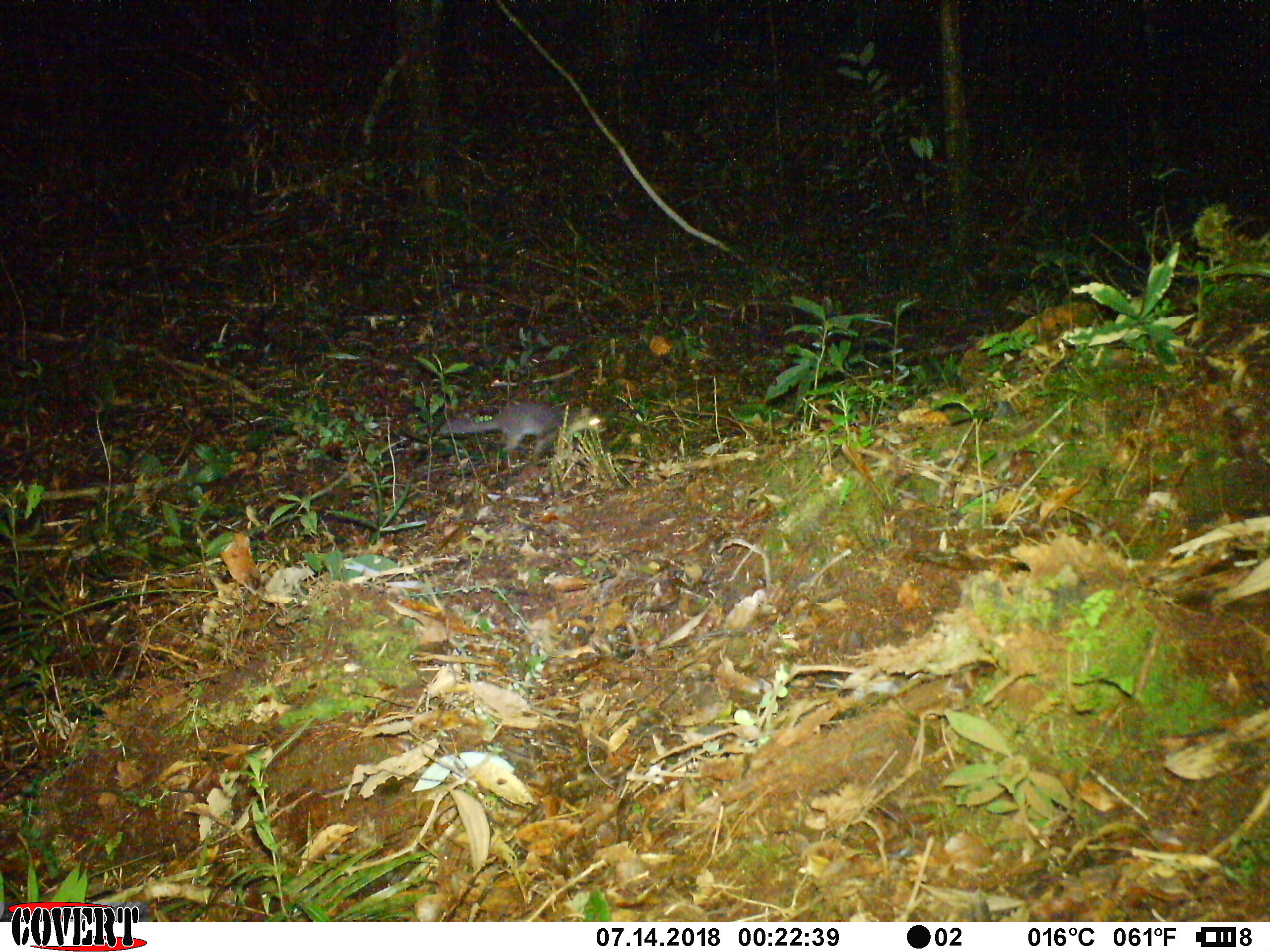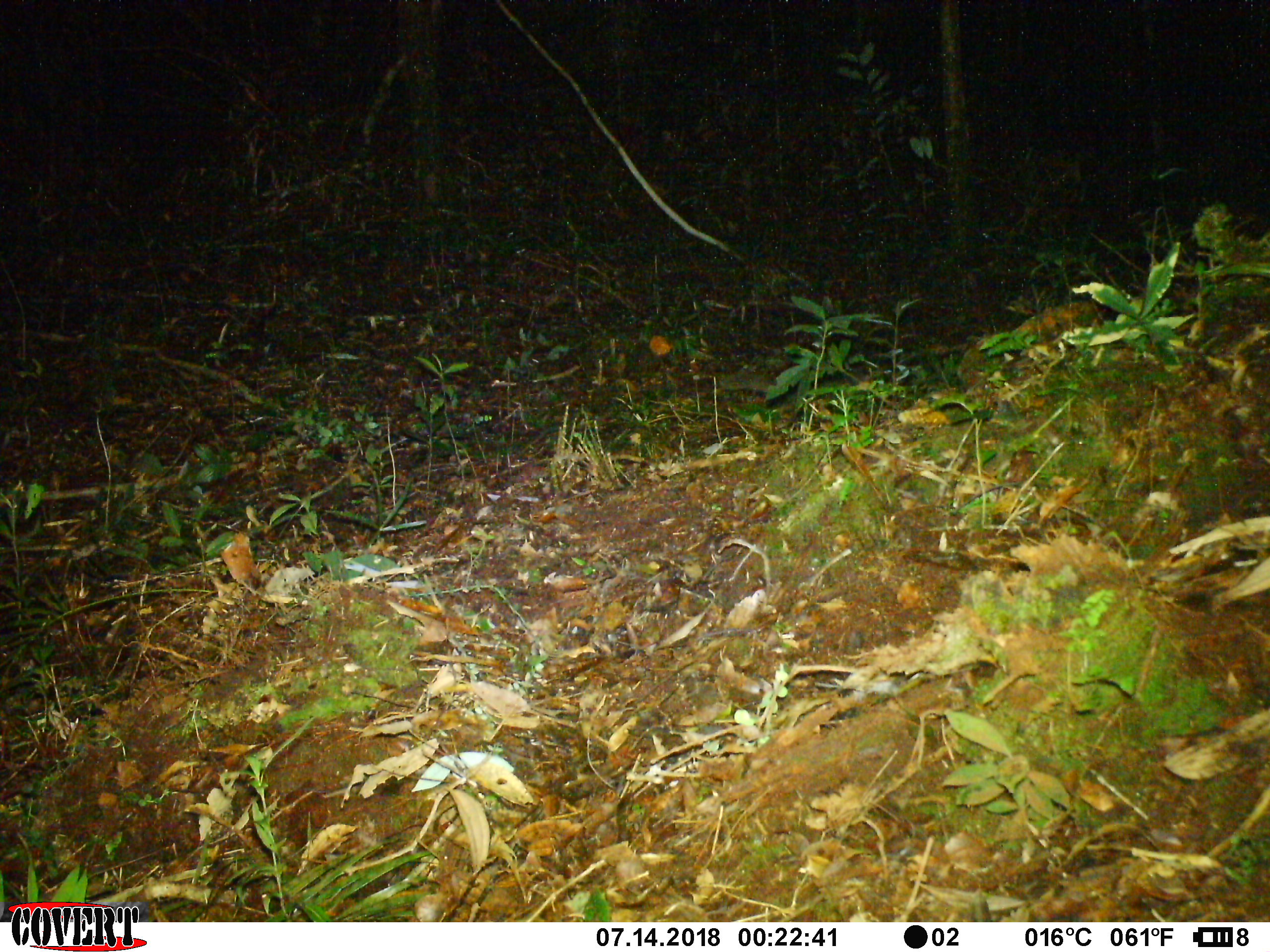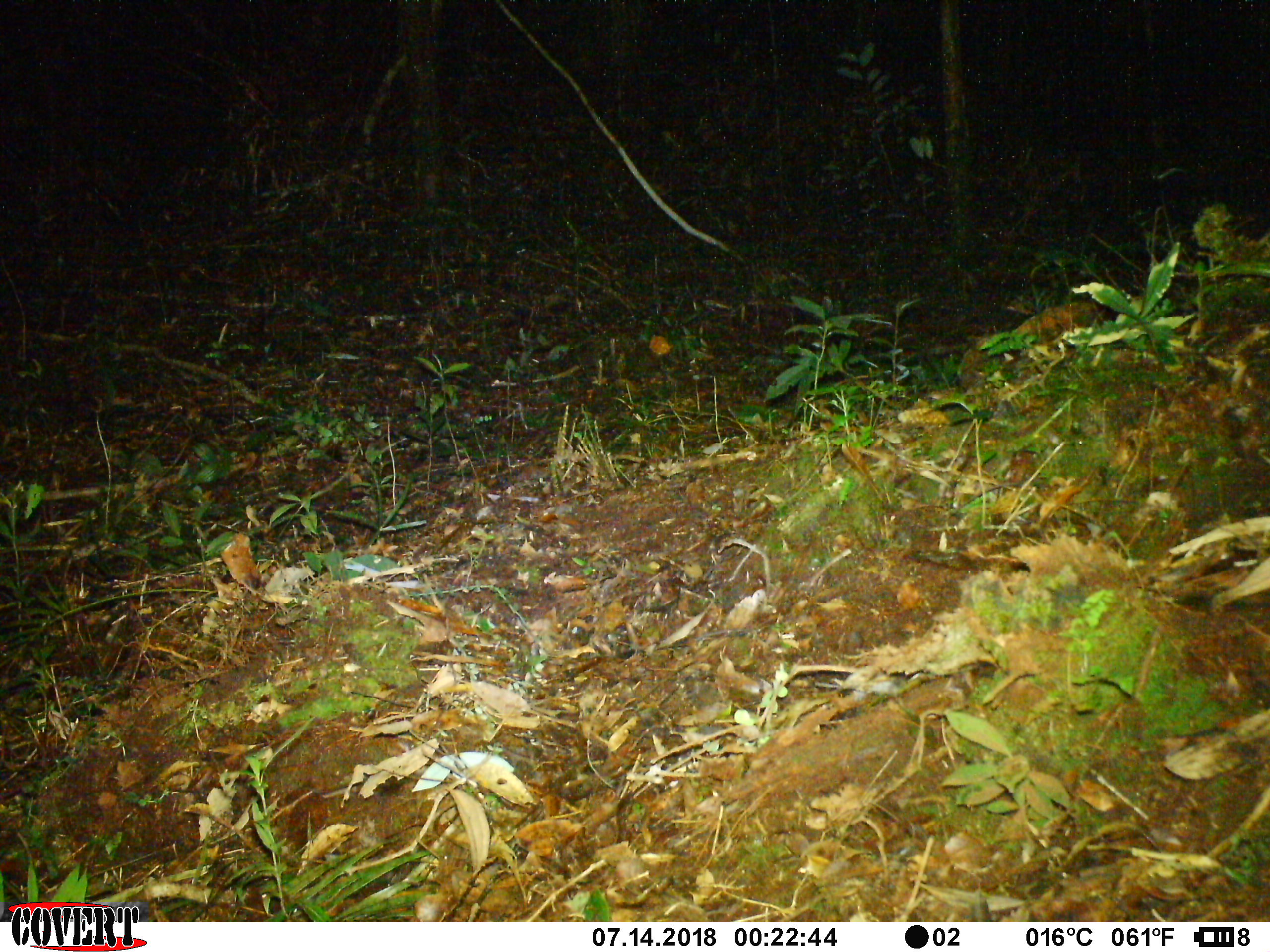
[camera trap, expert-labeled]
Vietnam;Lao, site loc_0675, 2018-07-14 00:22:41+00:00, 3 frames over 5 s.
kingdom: Animalia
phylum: Chordata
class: Mammalia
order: Carnivora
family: Mustelidae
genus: Melogale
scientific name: Melogale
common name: ferret badger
Ferret badger (Melogale). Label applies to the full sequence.